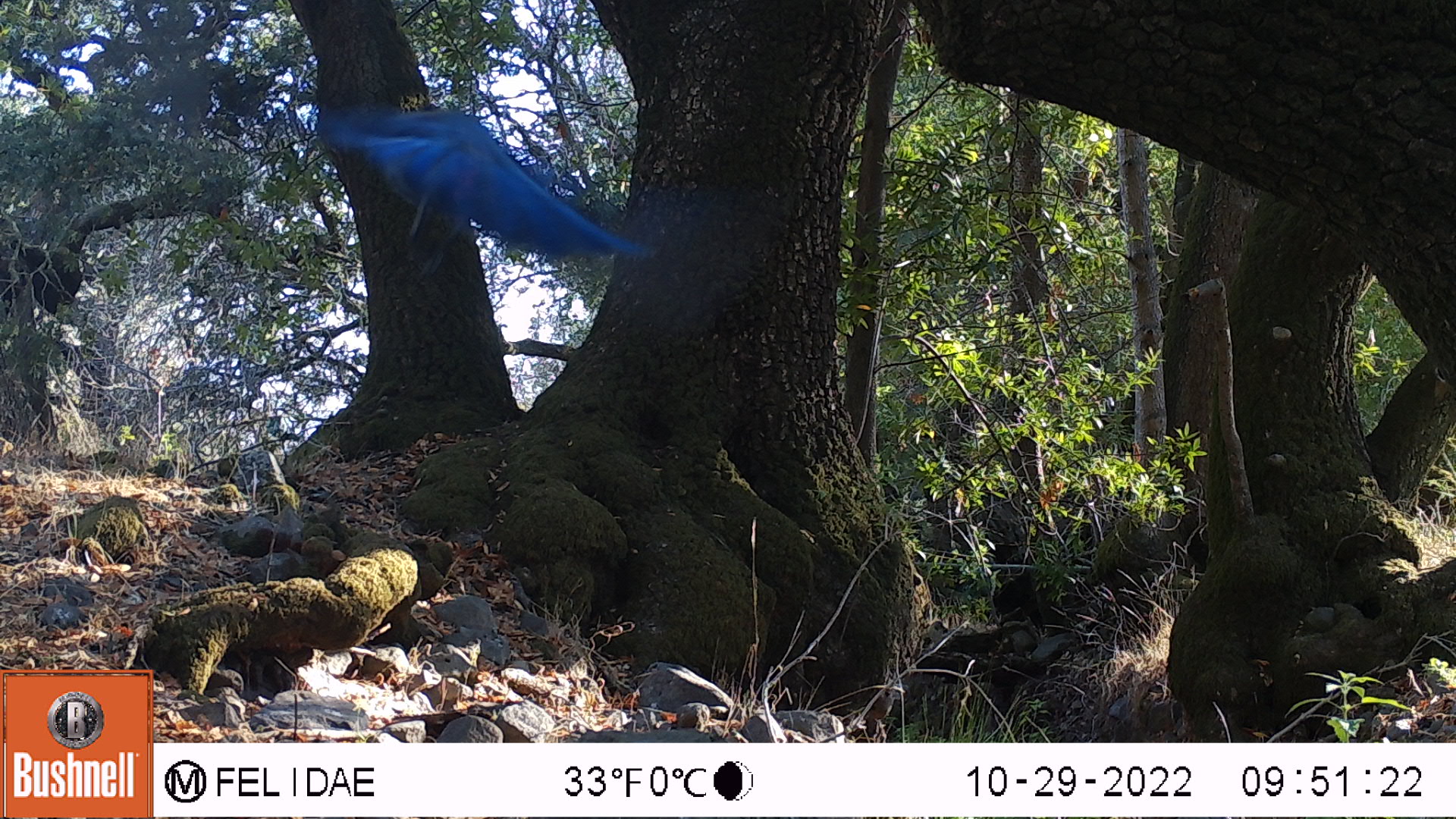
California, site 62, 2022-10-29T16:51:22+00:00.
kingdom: Animalia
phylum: Chordata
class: Aves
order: Passeriformes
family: Corvidae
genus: Cyanocitta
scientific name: Cyanocitta stelleri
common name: steller's jay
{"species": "steller's jay (Cyanocitta stelleri)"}